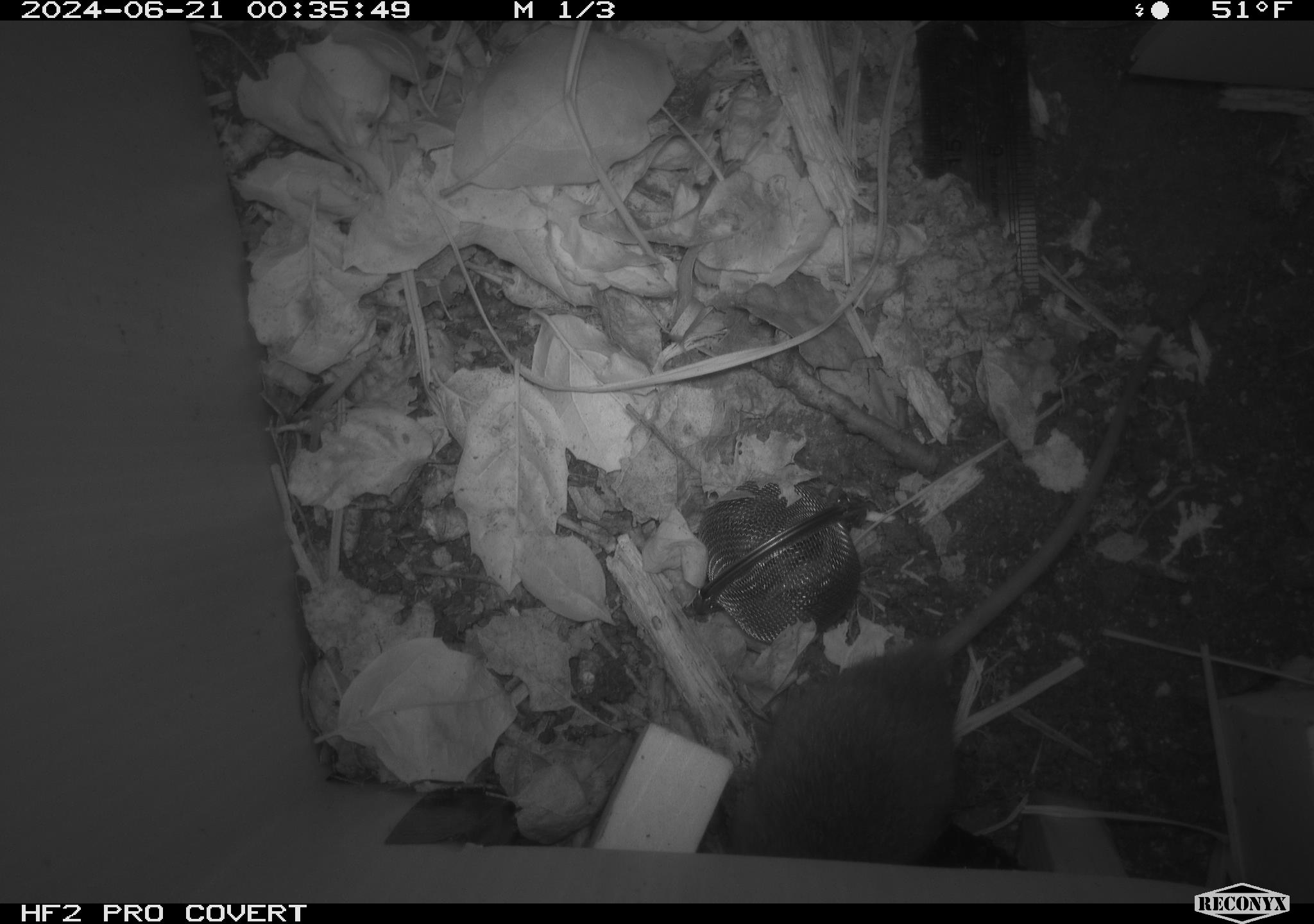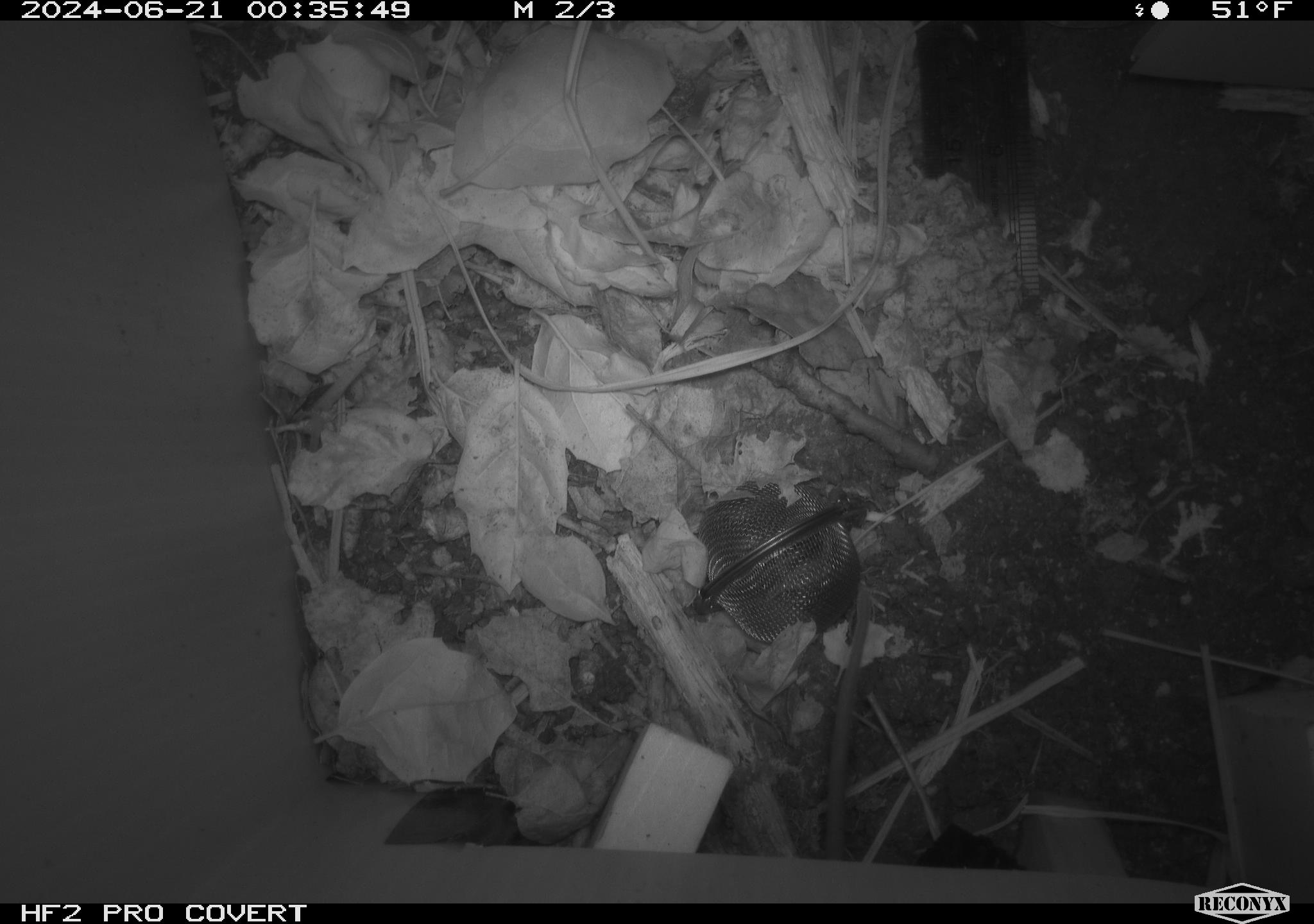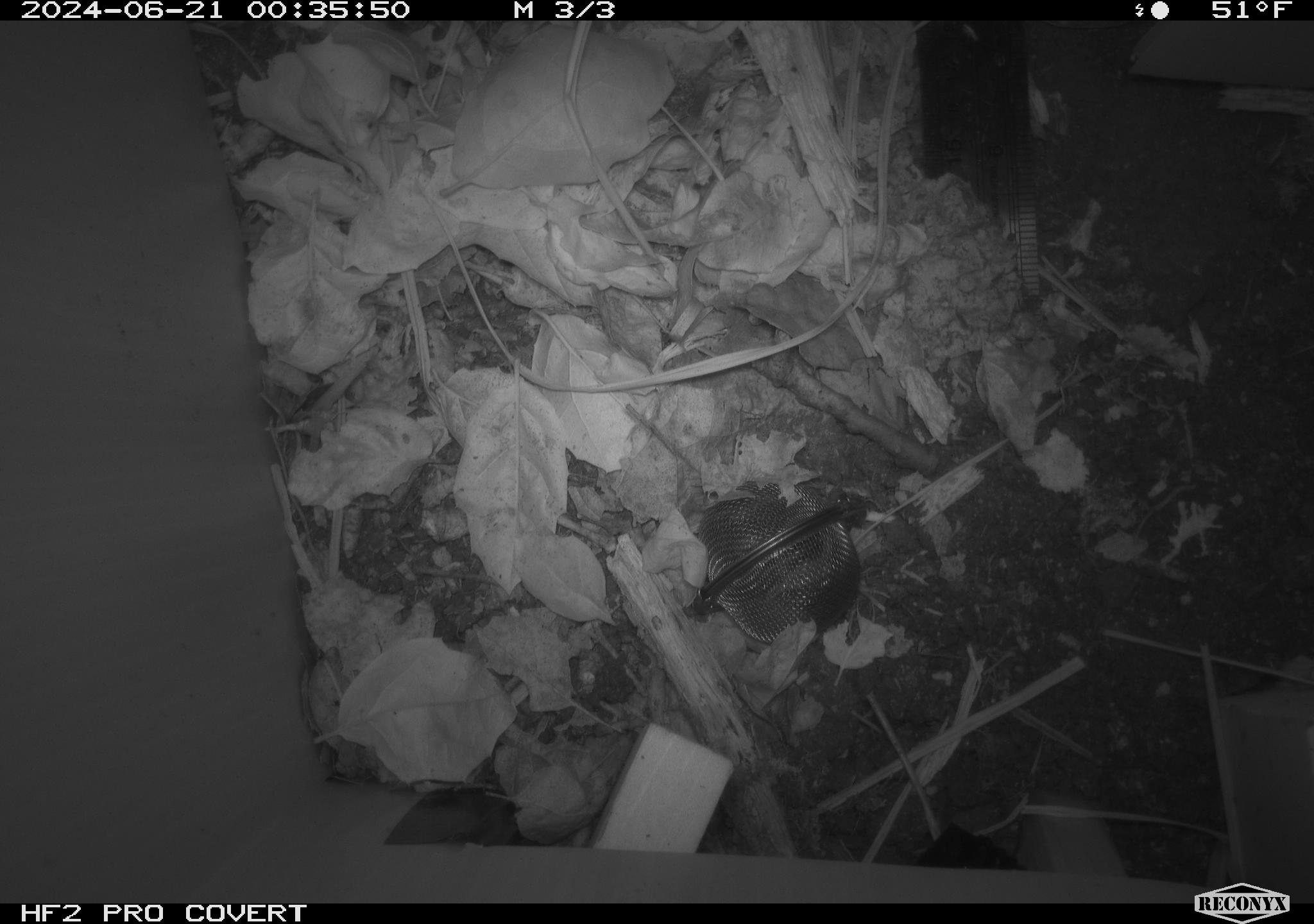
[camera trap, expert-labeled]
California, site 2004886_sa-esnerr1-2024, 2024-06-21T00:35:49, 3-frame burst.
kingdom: Animalia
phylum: Chordata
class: Mammalia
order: Rodentia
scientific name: Rodentia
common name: rodent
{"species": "rodent (Rodentia)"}